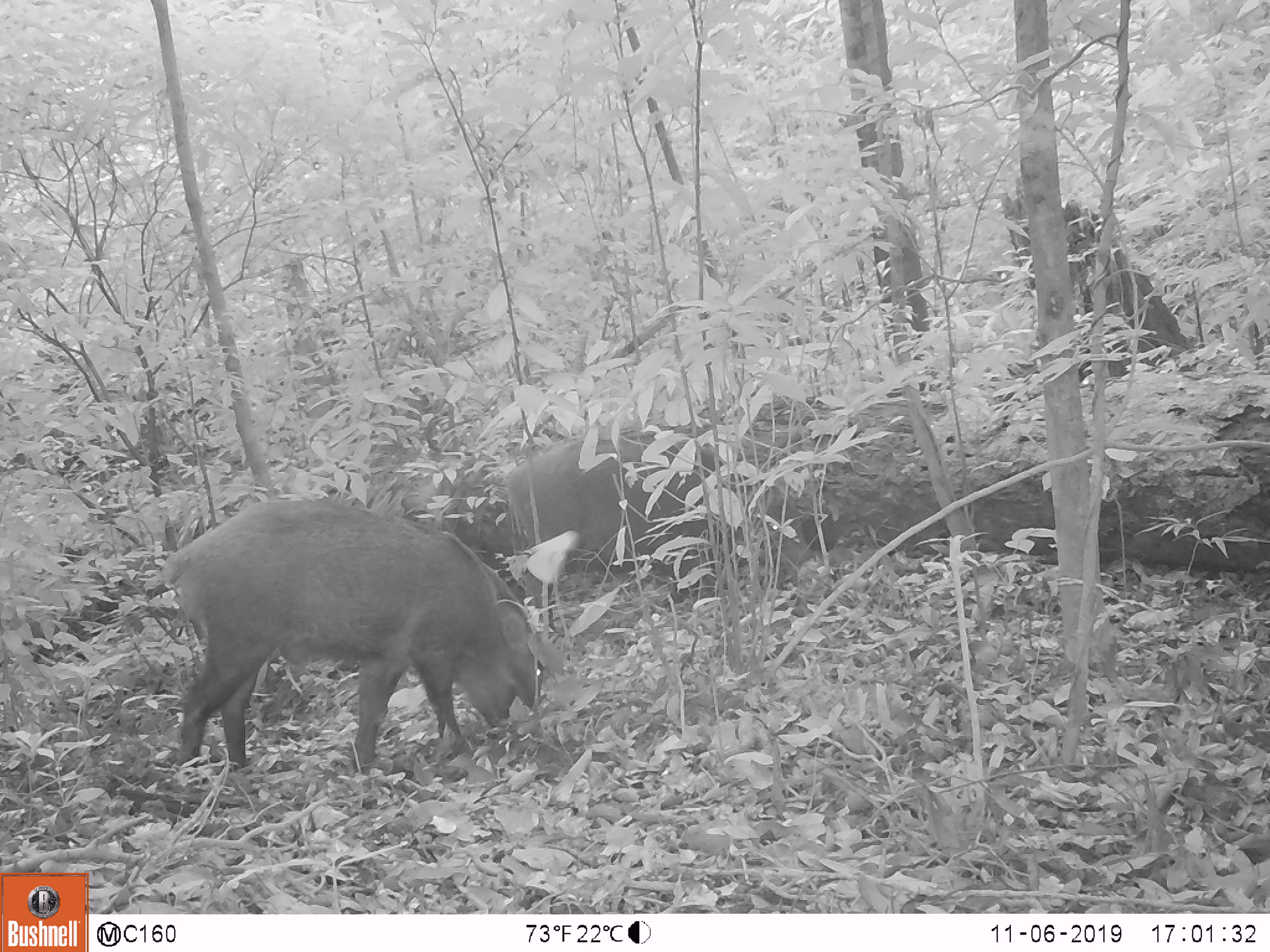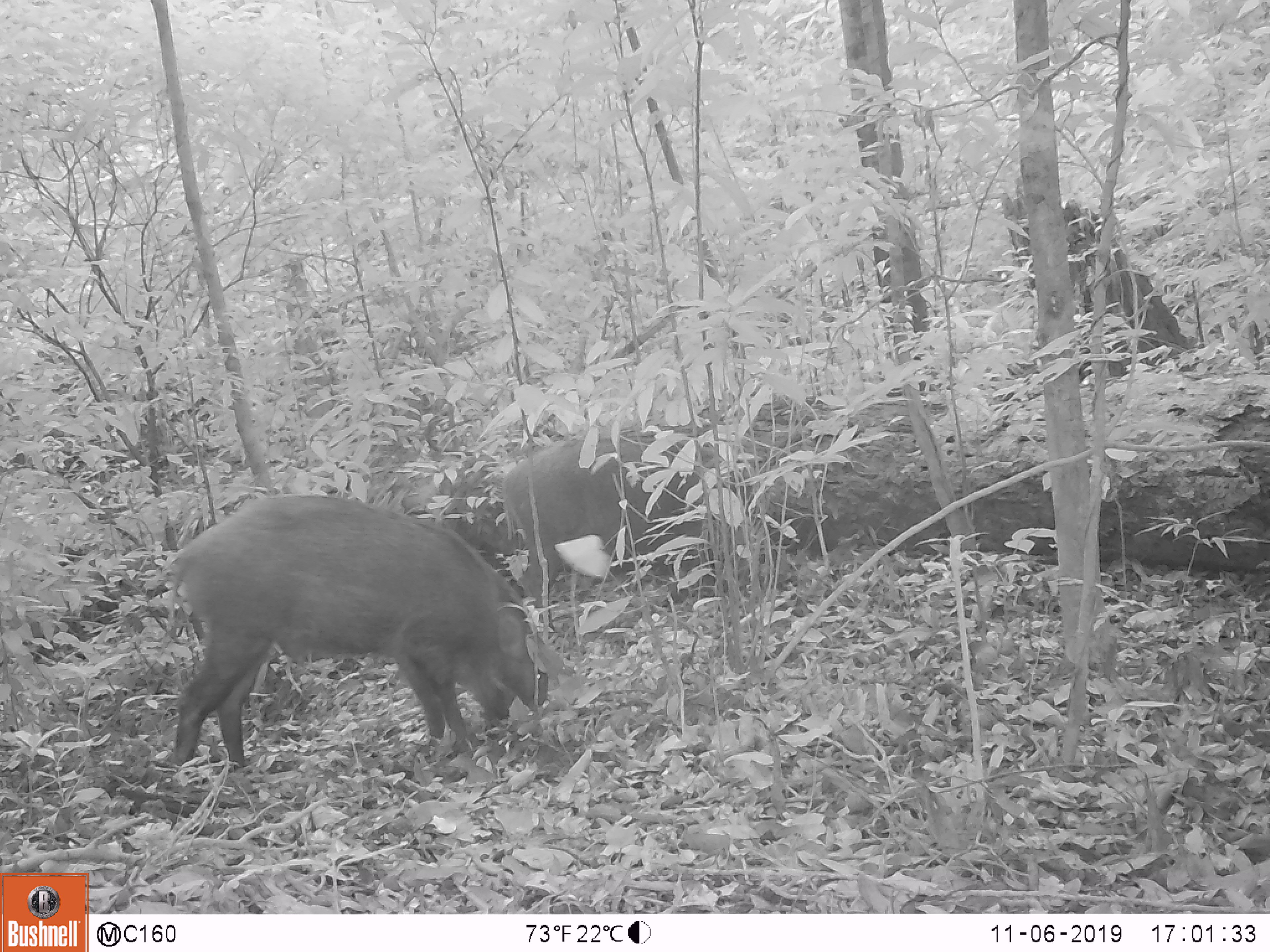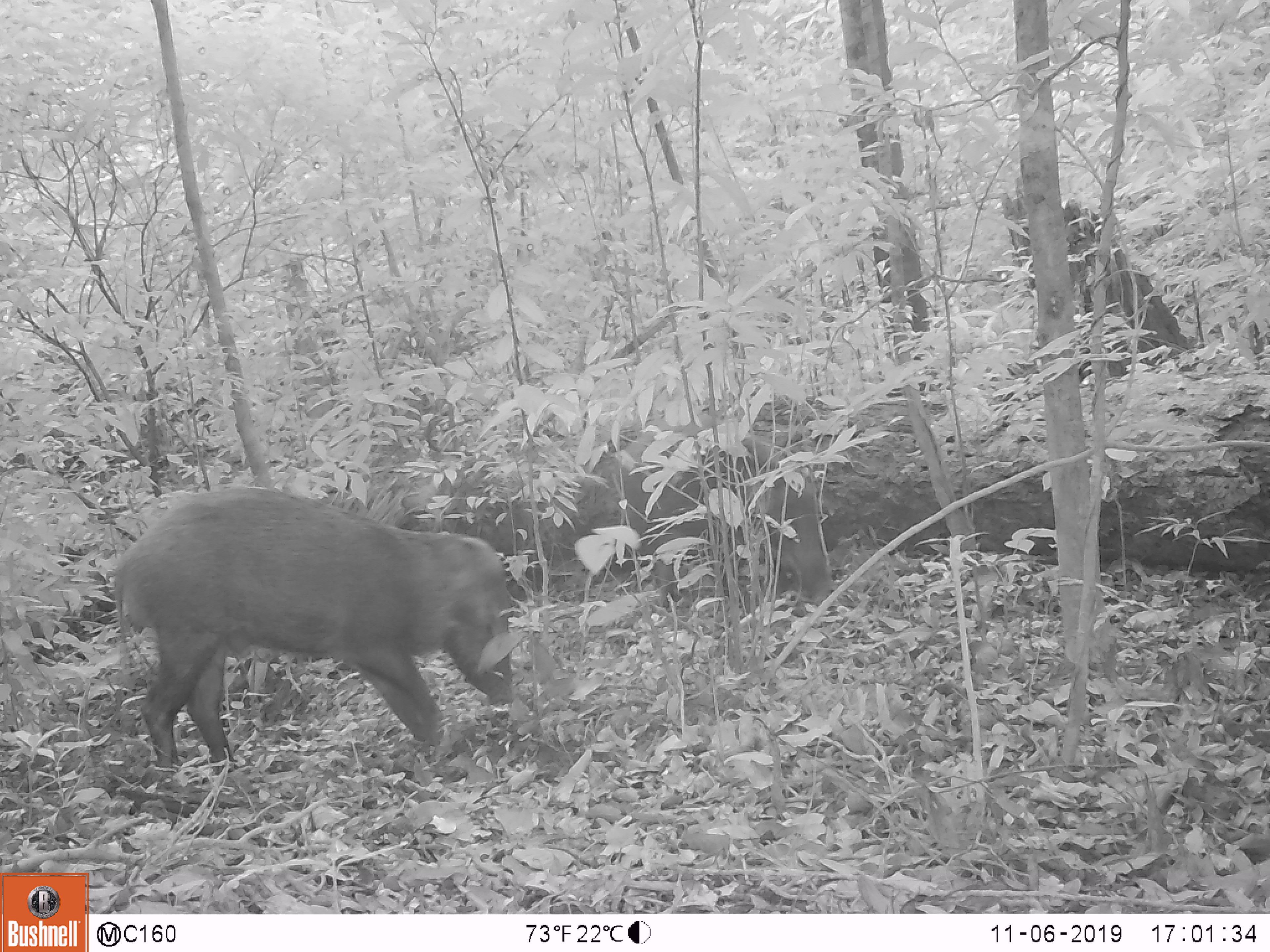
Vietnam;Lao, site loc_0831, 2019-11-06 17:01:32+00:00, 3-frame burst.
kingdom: Animalia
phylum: Chordata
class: Mammalia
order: Artiodactyla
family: Suidae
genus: Sus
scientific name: Sus scrofa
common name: eurasian wild pig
Eurasian wild pig (Sus scrofa). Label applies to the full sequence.